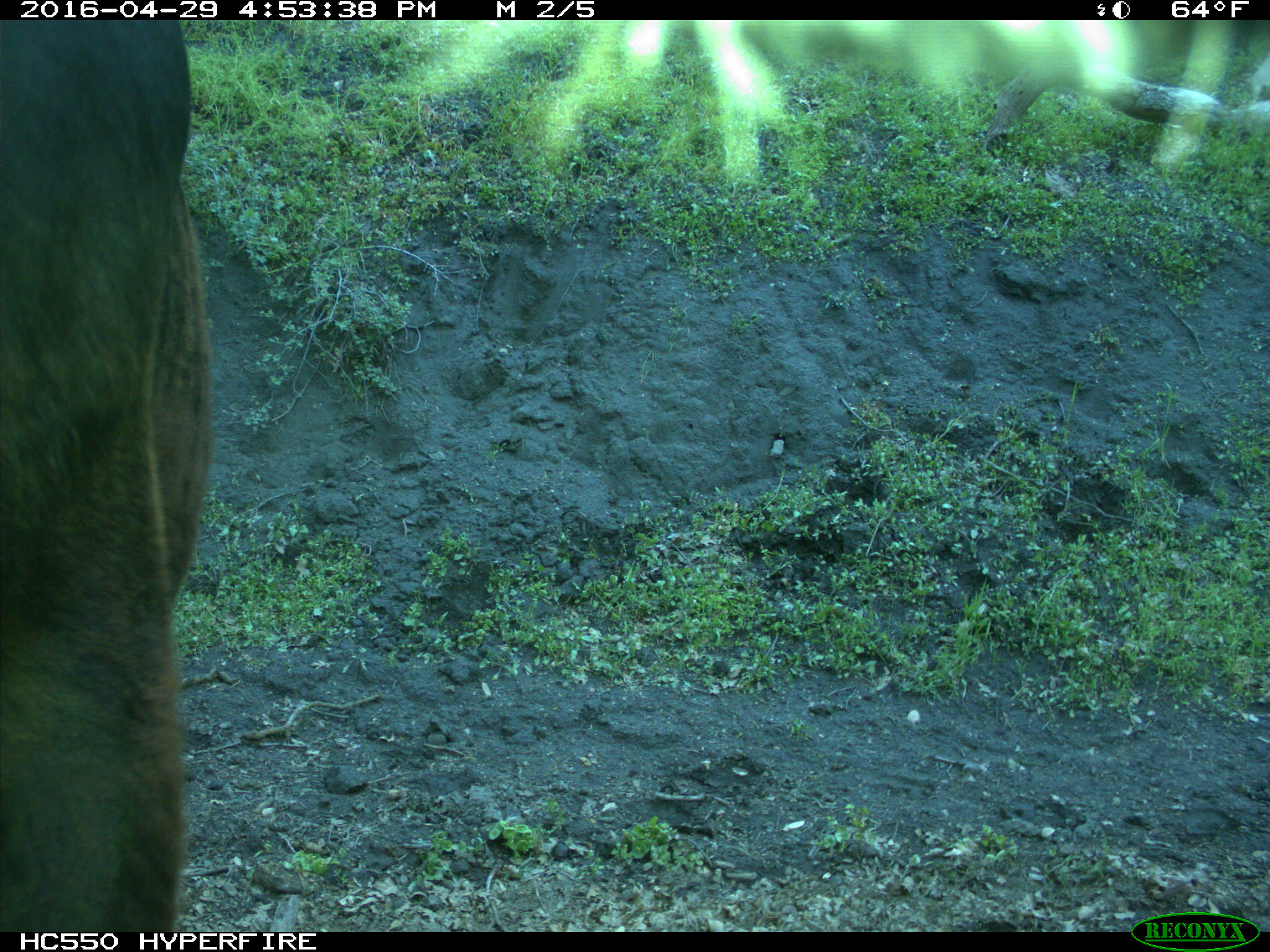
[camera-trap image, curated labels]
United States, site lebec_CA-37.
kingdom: Animalia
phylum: Chordata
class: Mammalia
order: Artiodactyla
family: Bovidae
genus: Bos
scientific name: Bos taurus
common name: domestic cow